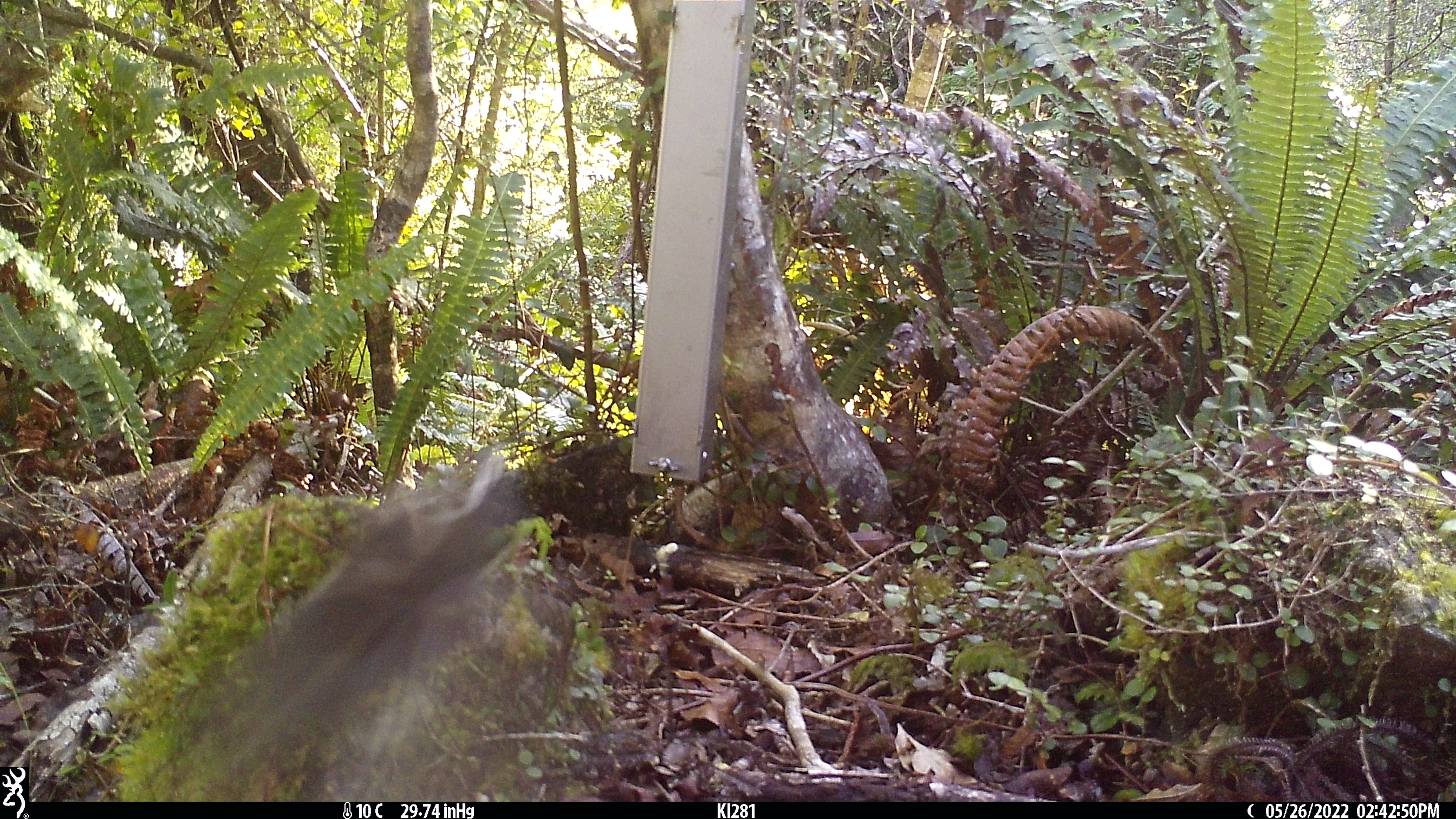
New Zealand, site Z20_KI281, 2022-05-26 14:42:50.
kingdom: Animalia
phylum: Chordata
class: Mammalia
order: Artiodactyla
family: Bovidae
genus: Rupicapra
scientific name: Rupicapra rupicapra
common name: alpine chamois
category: chamois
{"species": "chamois (alpine chamois) (Rupicapra rupicapra)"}